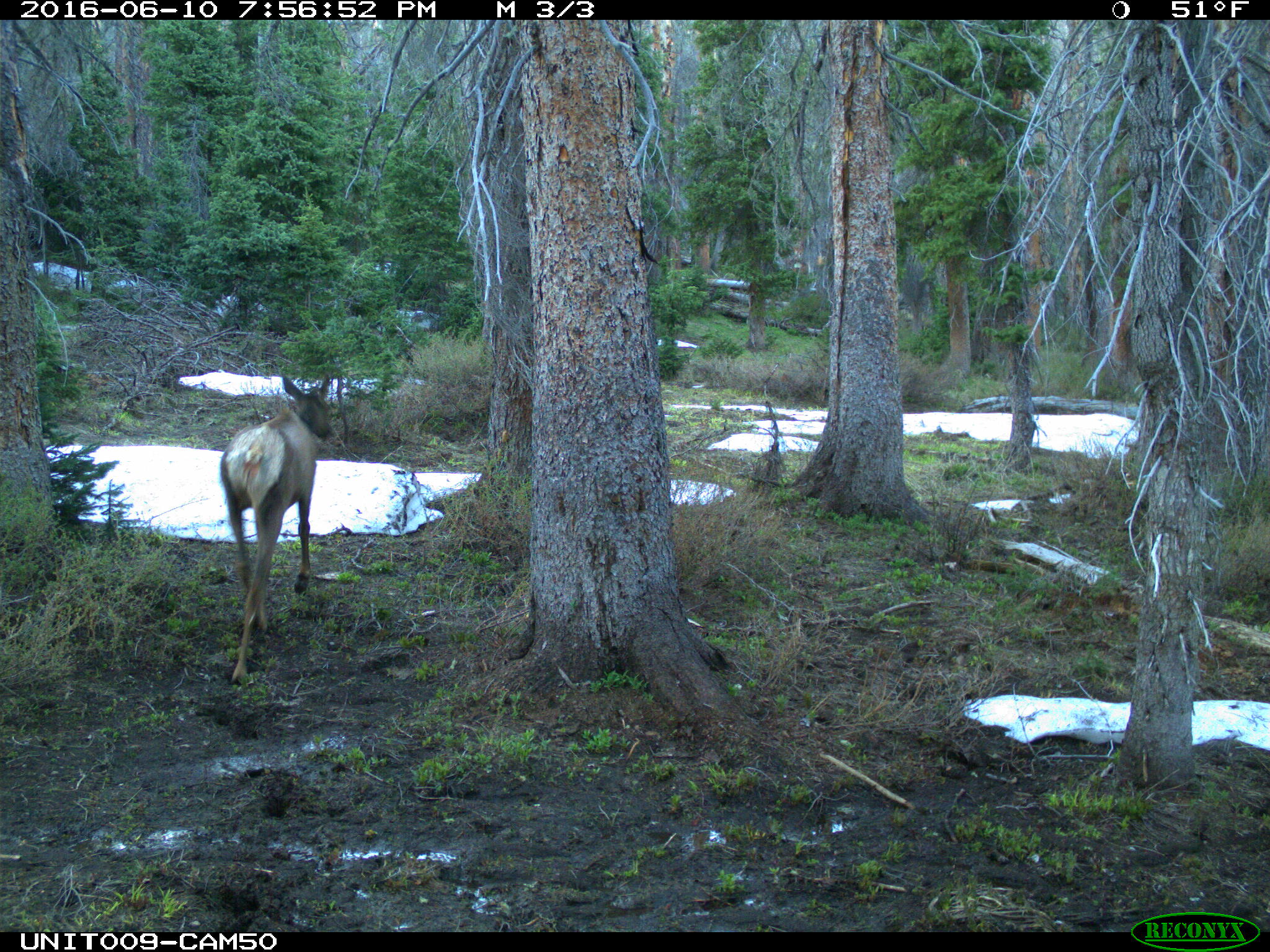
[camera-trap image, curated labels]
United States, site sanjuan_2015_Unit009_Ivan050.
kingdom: Animalia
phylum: Chordata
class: Mammalia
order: Artiodactyla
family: Cervidae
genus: Cervus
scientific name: Cervus elaphus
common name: red deer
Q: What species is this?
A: Cervus elaphus (red deer).